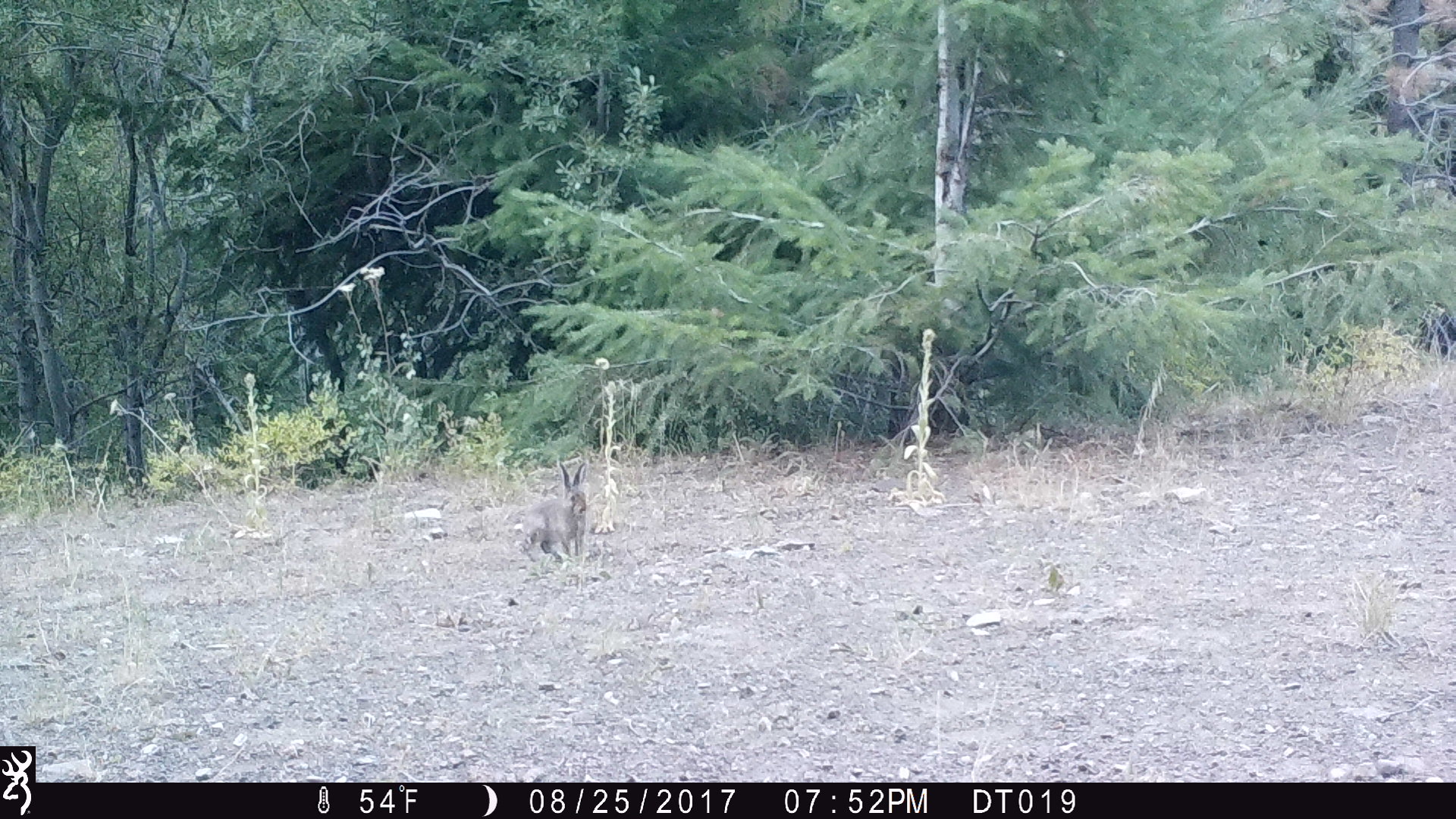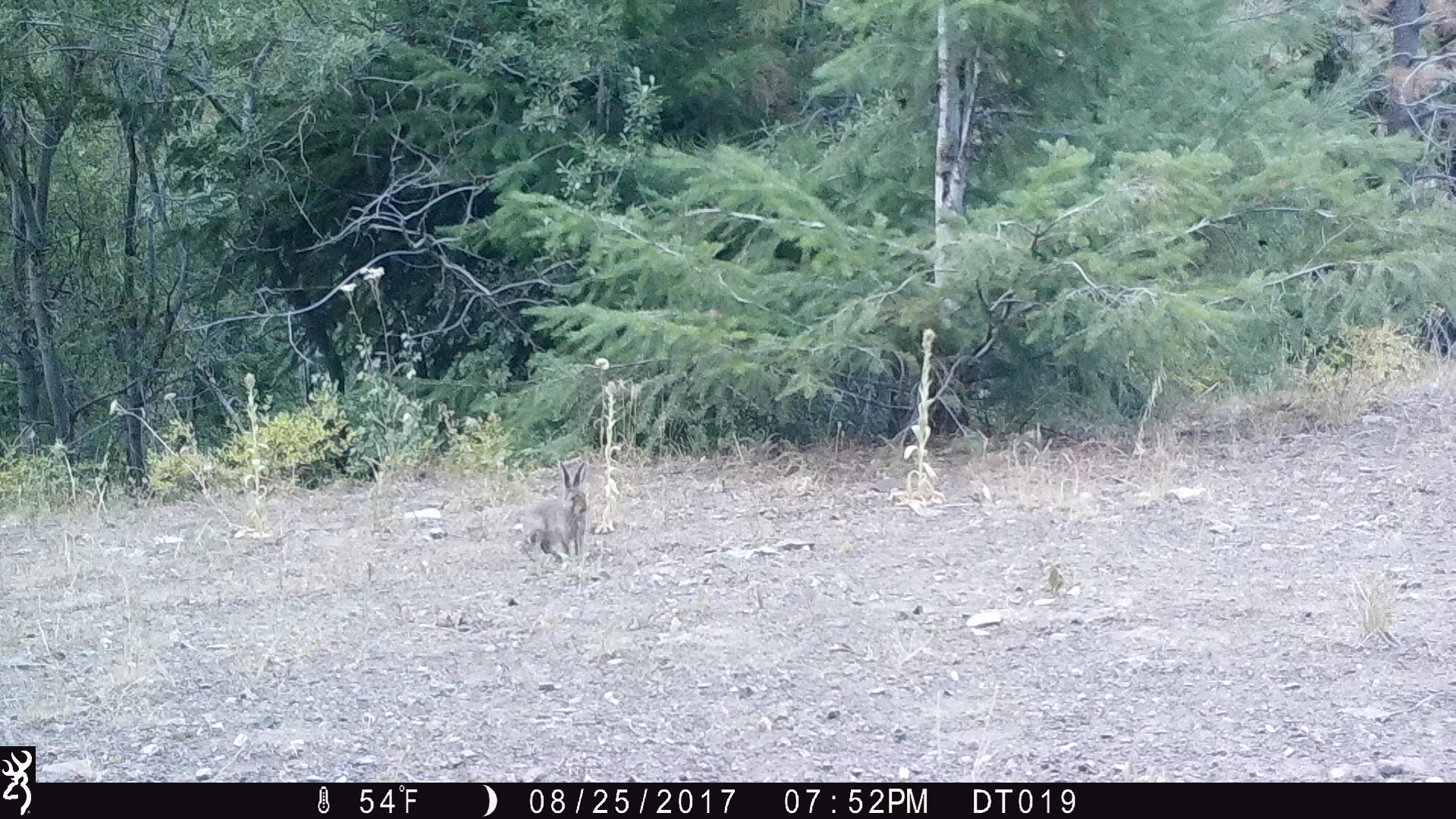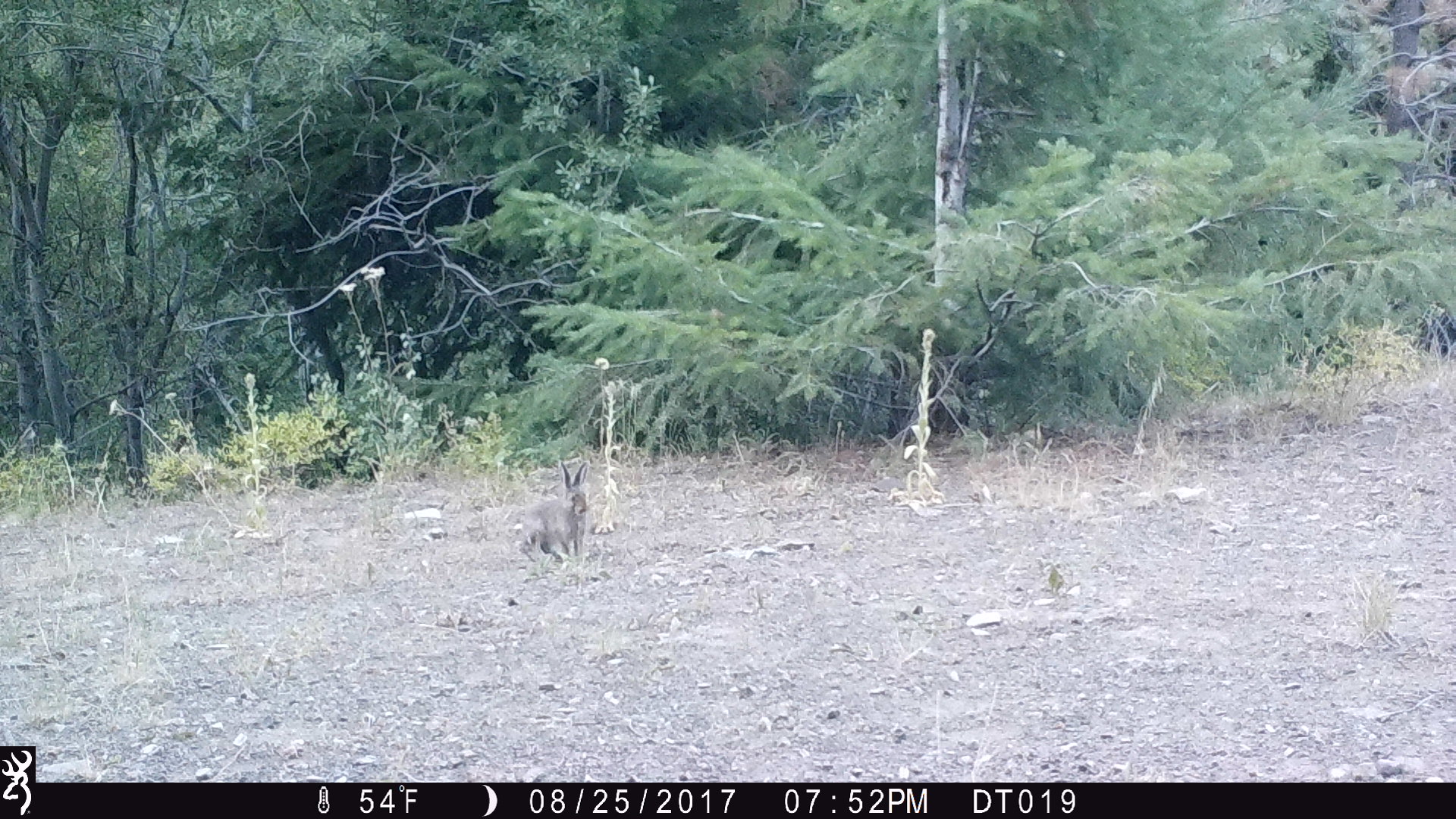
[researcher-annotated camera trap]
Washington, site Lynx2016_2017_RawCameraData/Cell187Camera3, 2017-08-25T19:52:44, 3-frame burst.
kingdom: Animalia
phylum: Chordata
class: Mammalia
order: Lagomorpha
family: Leporidae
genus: Lepus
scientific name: Lepus americanus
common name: snowshoe hare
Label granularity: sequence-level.